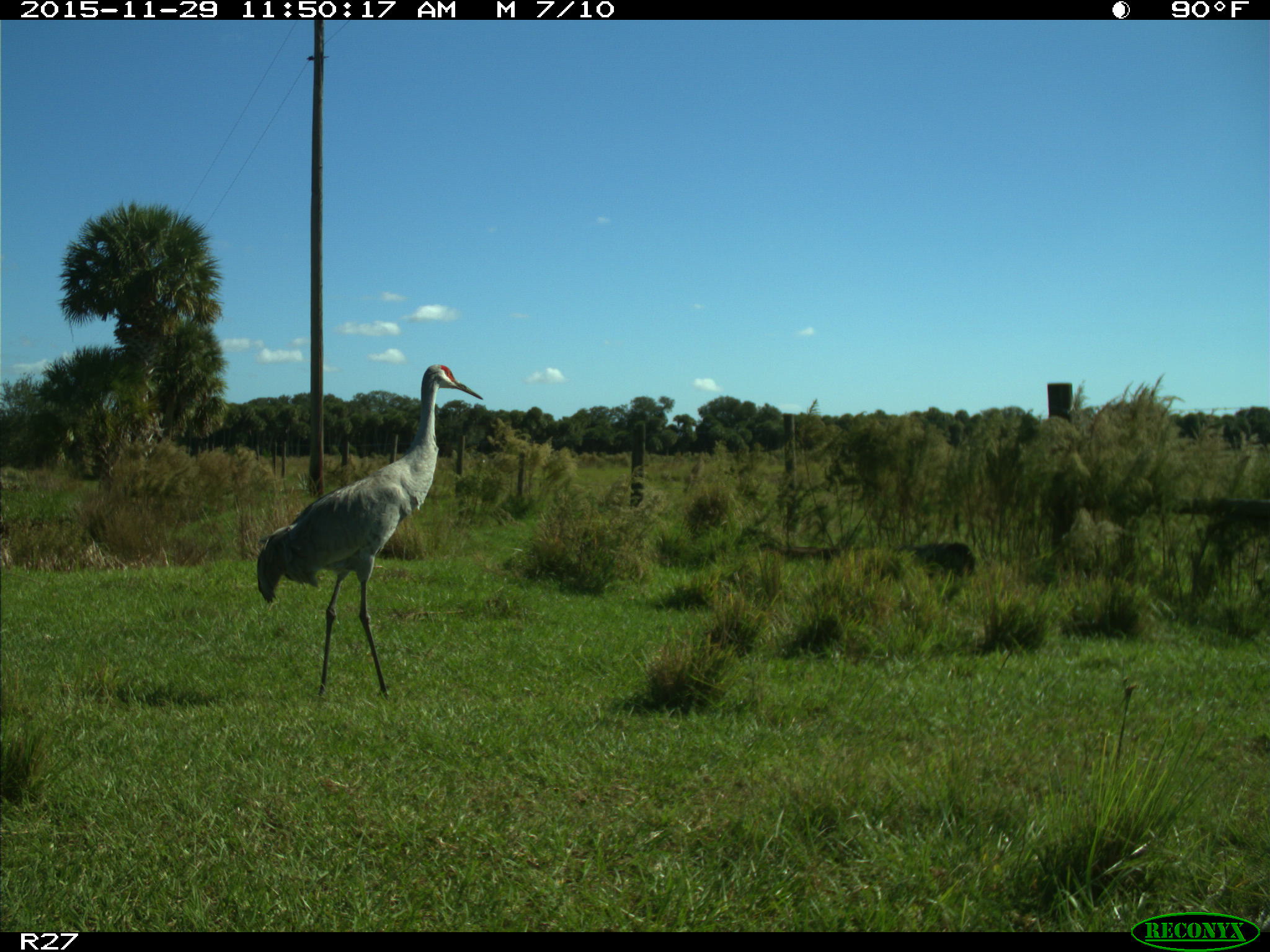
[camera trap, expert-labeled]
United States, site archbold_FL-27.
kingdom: Animalia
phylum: Chordata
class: Aves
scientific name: Aves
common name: birds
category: unidentified bird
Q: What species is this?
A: Unidentified bird (birds) (Aves).